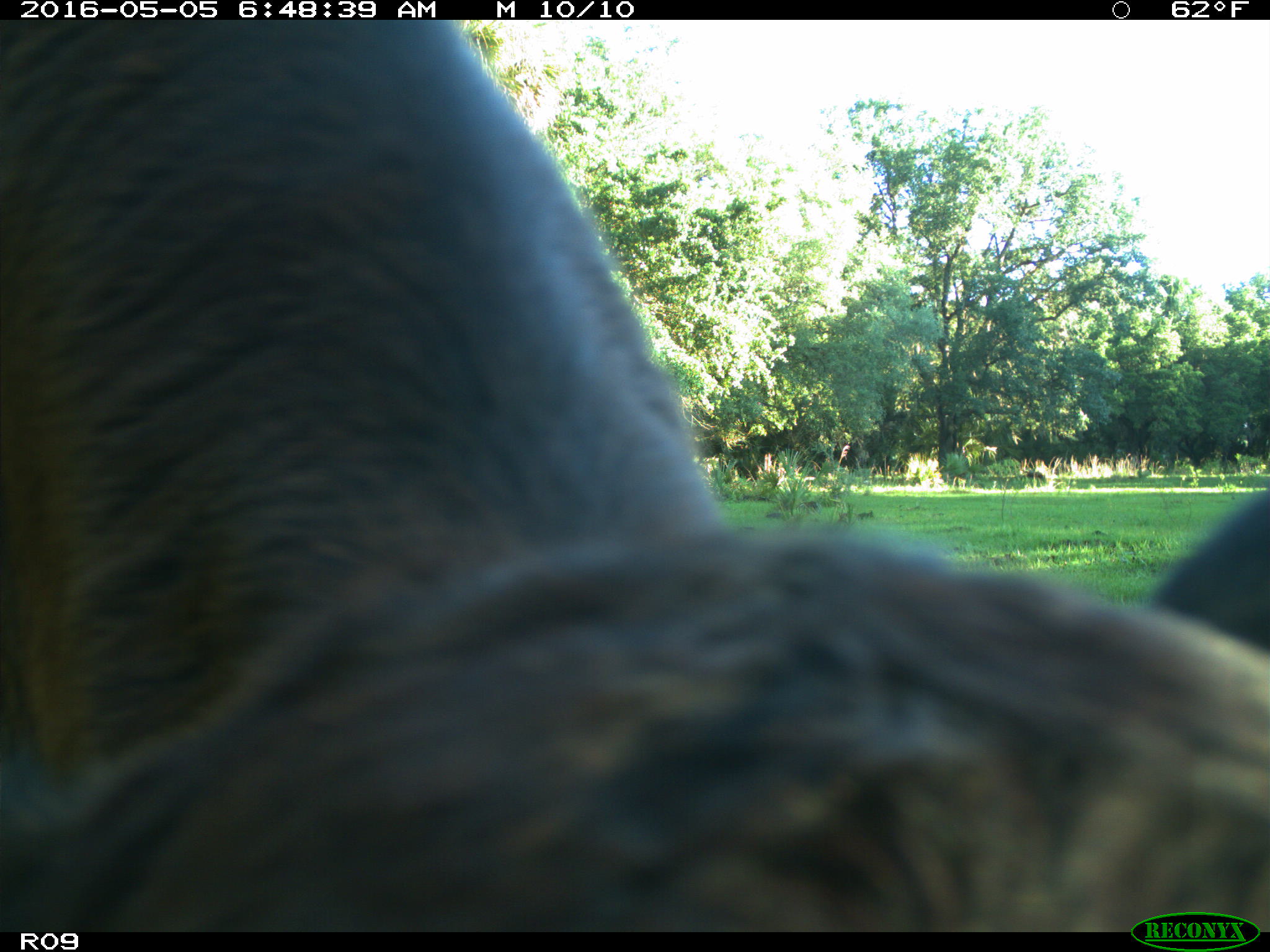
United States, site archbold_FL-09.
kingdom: Animalia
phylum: Chordata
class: Mammalia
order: Artiodactyla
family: Bovidae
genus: Bos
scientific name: Bos taurus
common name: domestic cow